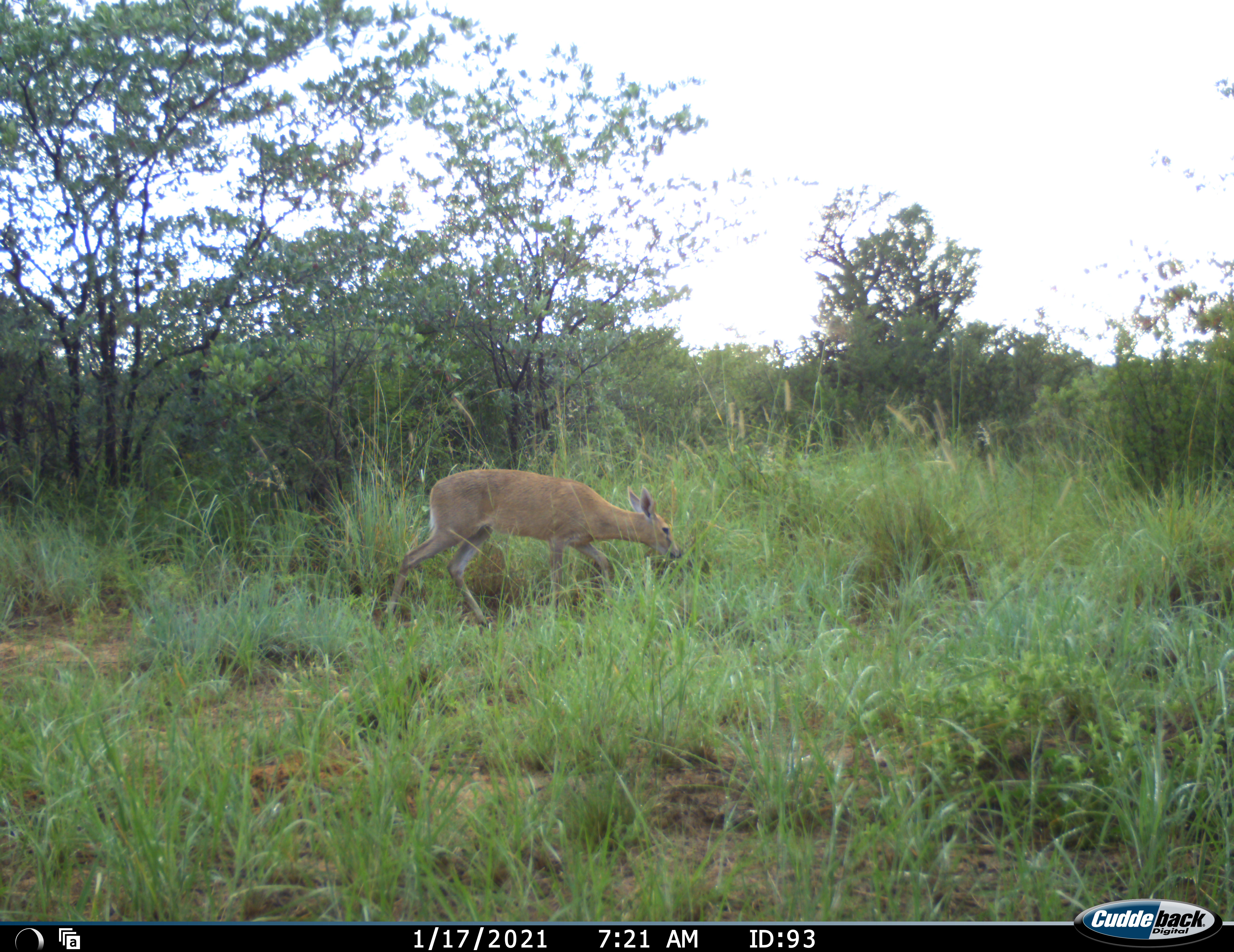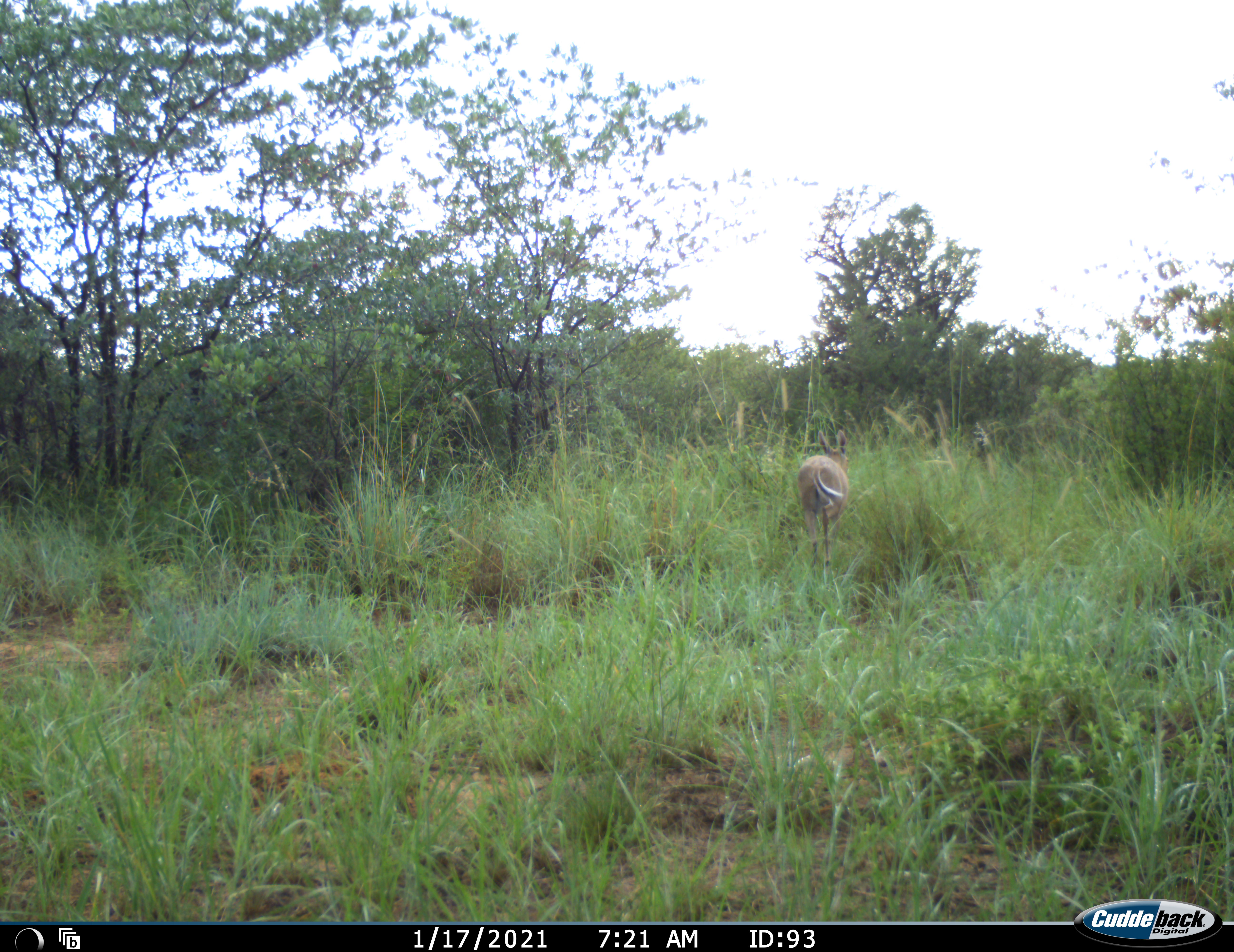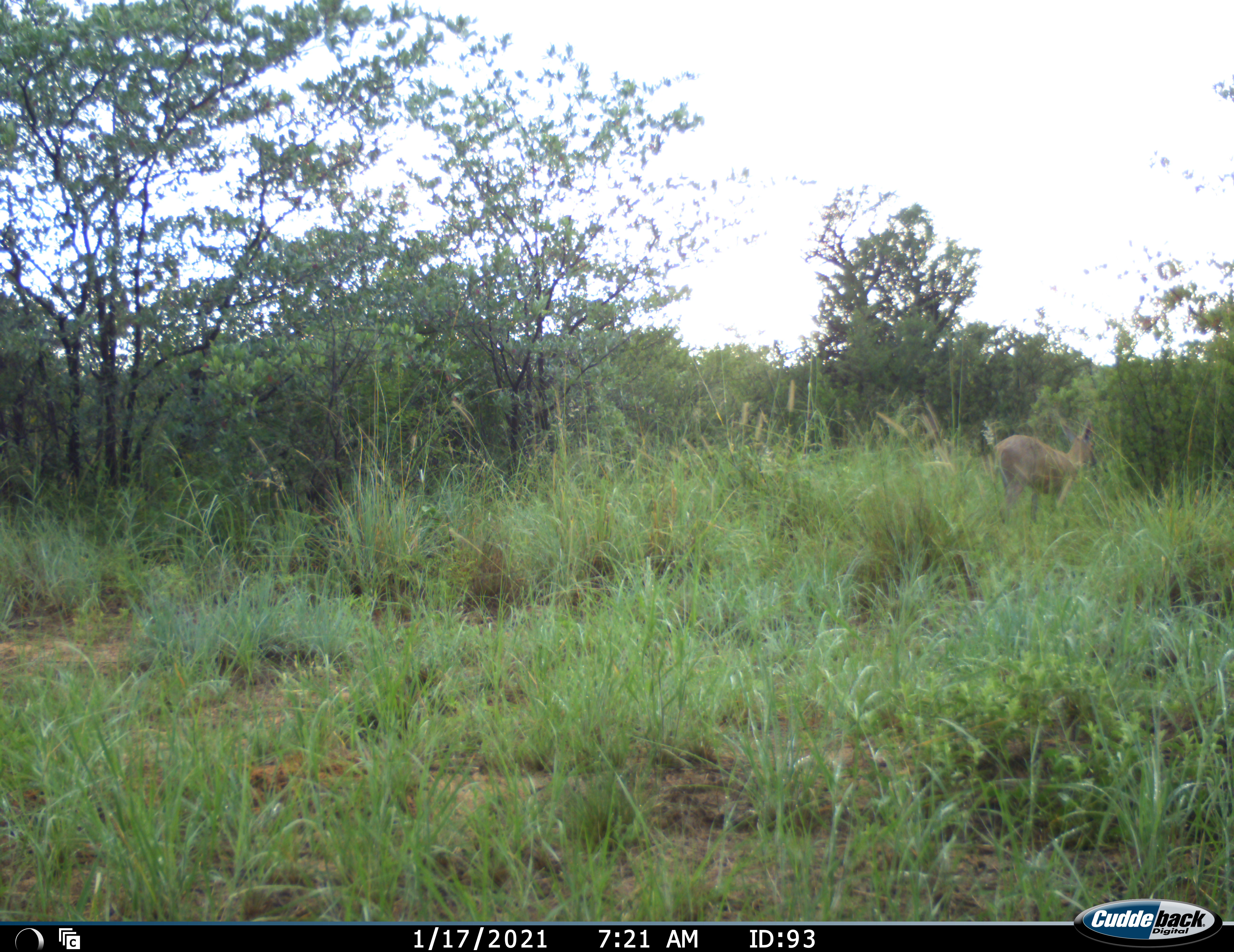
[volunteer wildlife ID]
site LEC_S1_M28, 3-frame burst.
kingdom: Animalia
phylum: Chordata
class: Mammalia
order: Artiodactyla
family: Bovidae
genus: Sylvicapra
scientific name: Sylvicapra grimmia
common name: common duiker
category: duikercommongrey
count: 1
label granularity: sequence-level